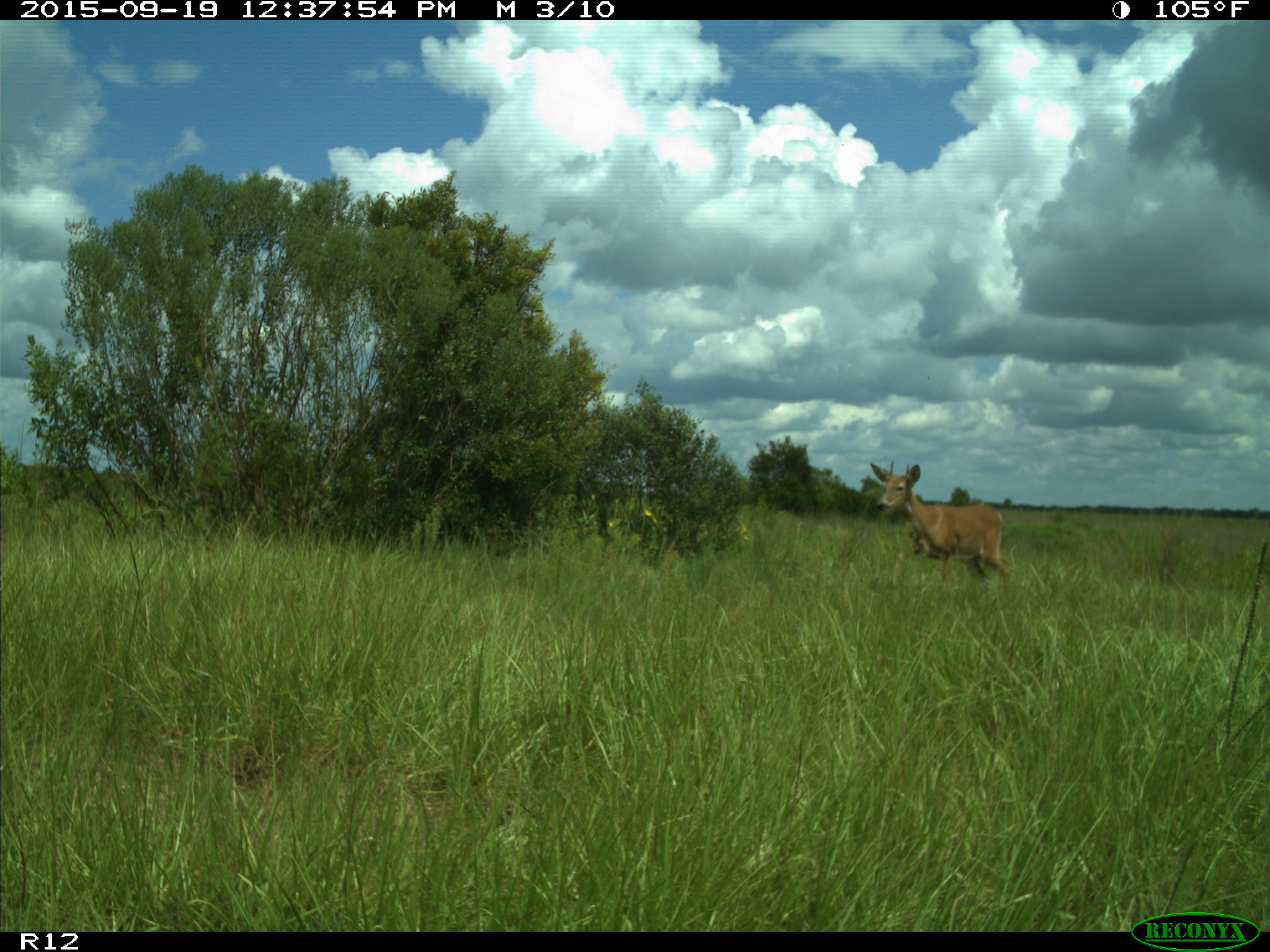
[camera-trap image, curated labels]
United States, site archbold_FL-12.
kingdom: Animalia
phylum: Chordata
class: Mammalia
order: Artiodactyla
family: Cervidae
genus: Odocoileus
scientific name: Odocoileus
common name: deer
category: unidentified deer